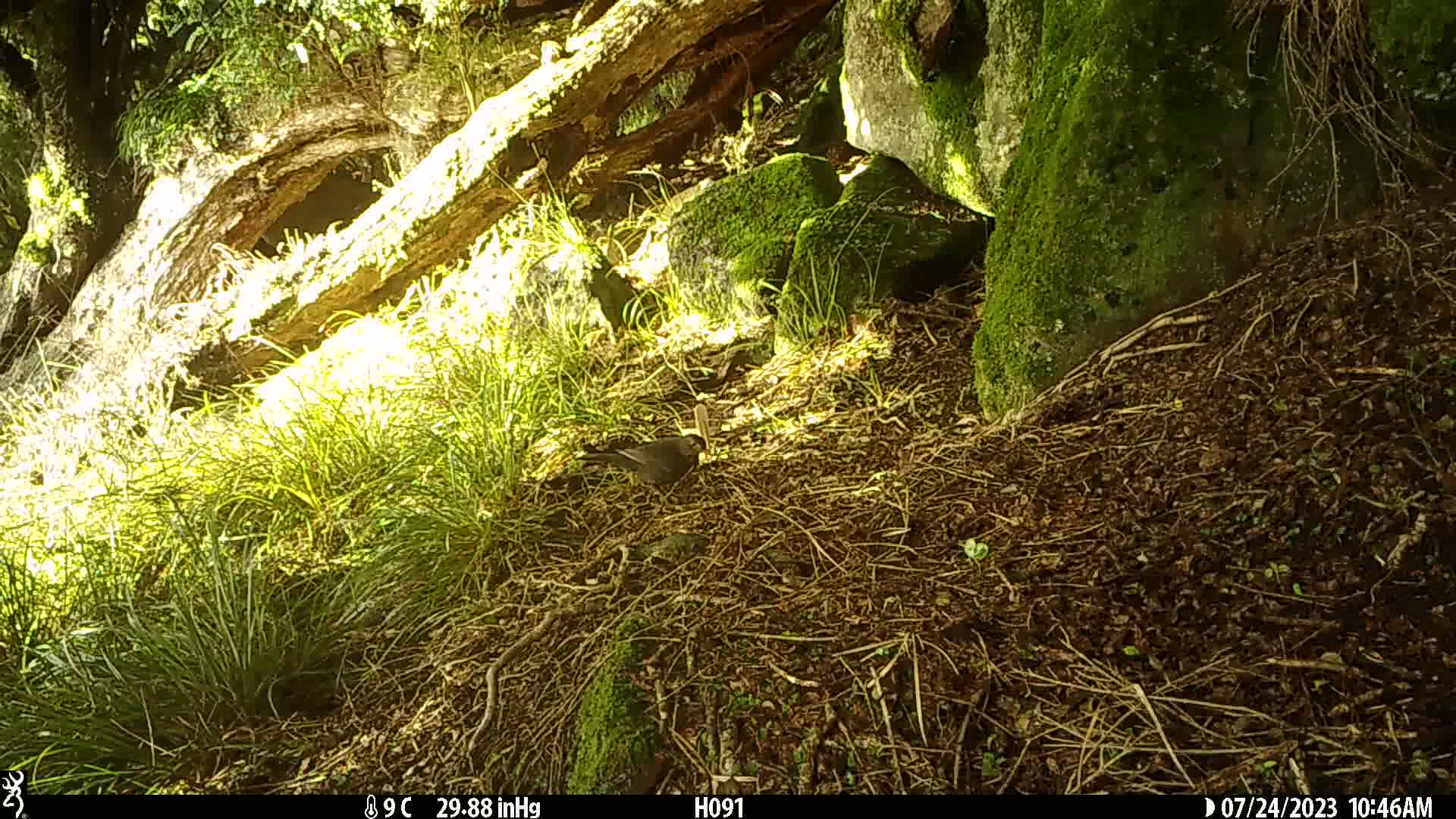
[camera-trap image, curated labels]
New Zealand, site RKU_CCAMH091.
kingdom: Animalia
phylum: Chordata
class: Aves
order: Passeriformes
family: Turdidae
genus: Turdus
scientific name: Turdus merula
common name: eurasian blackbird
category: blackbird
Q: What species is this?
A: Blackbird (eurasian blackbird) (Turdus merula).